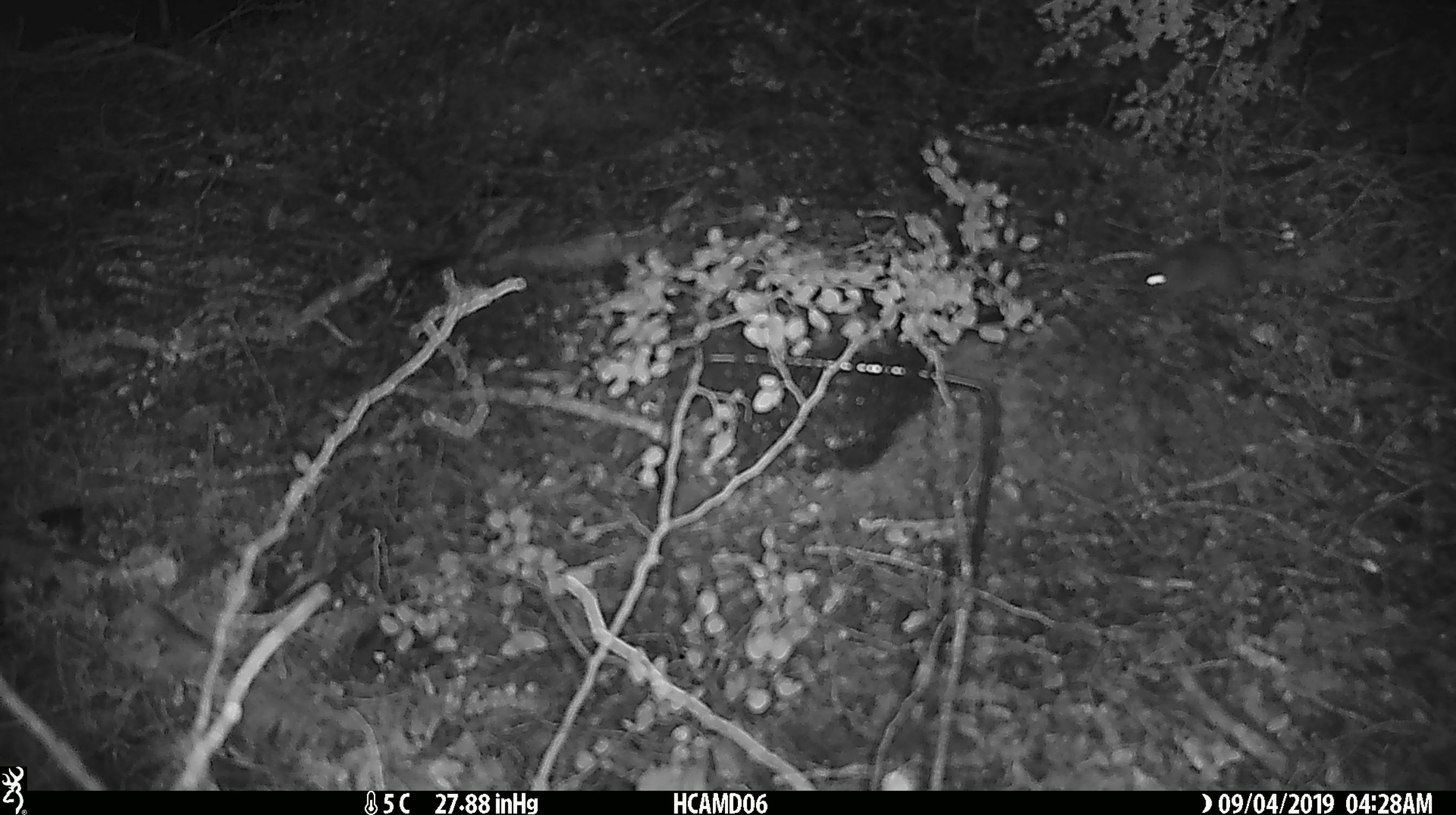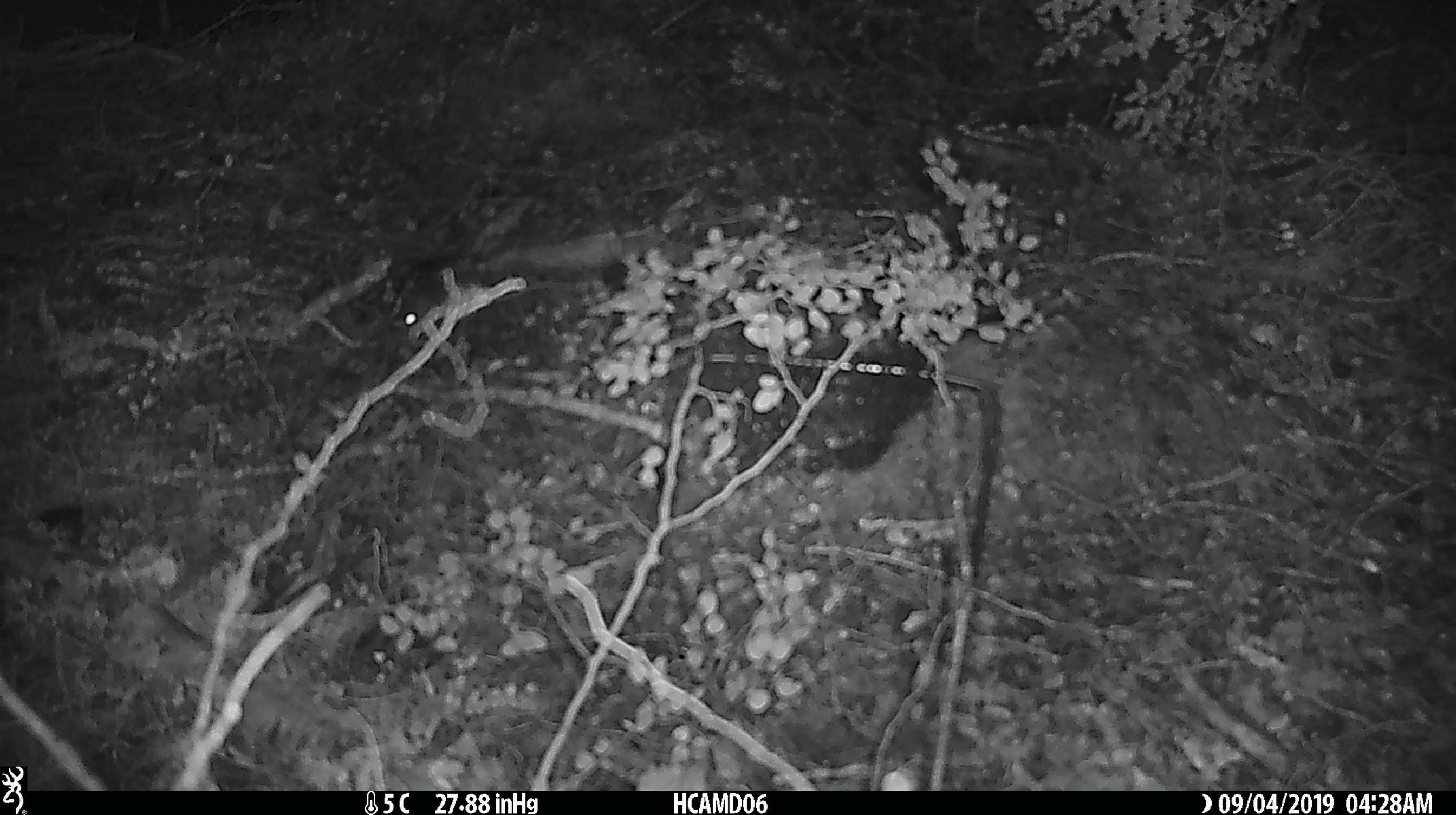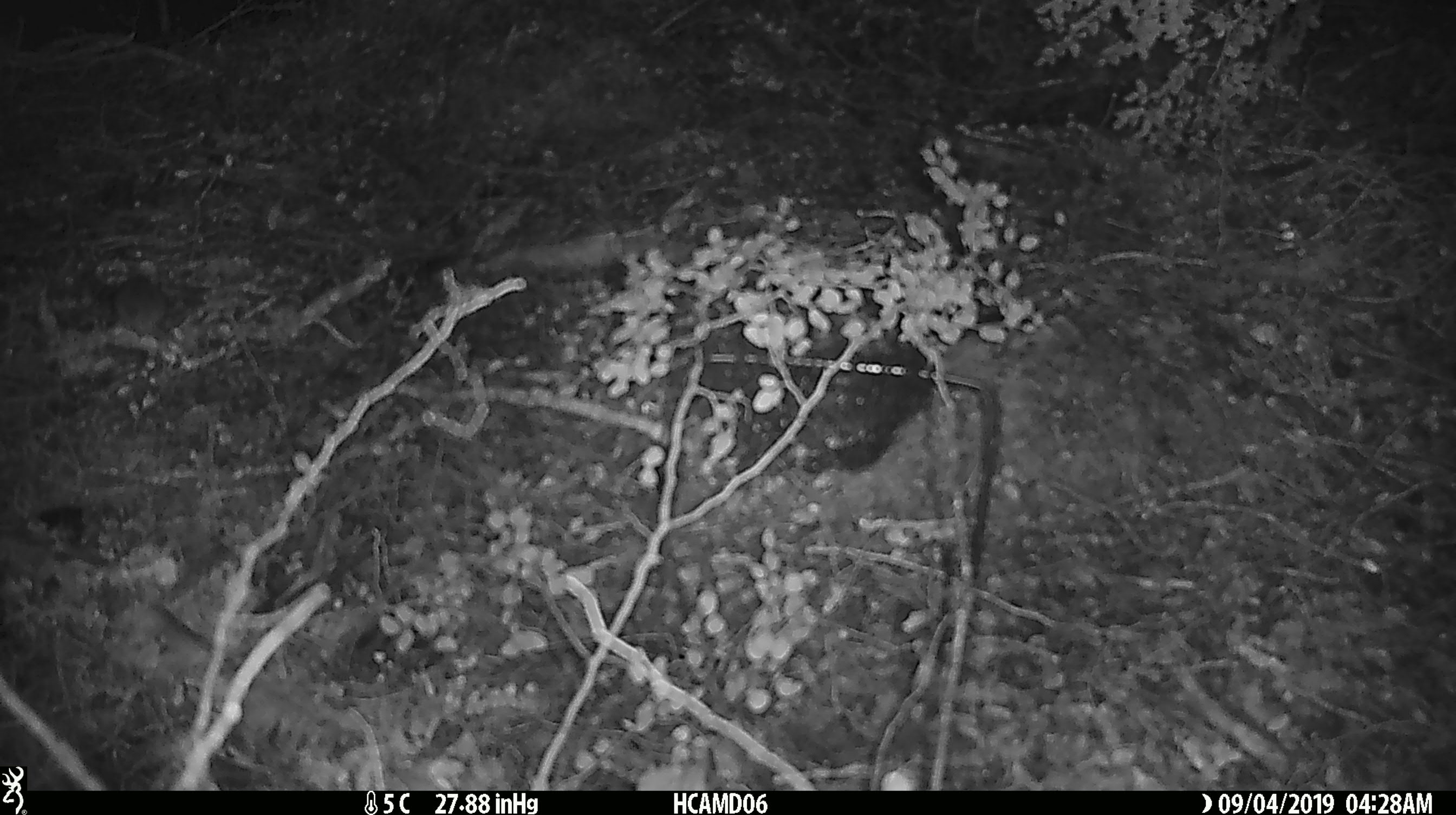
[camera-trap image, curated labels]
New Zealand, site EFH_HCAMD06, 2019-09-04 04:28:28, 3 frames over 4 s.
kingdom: Animalia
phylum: Chordata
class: Mammalia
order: Rodentia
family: Muridae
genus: Mus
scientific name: Mus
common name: mouse